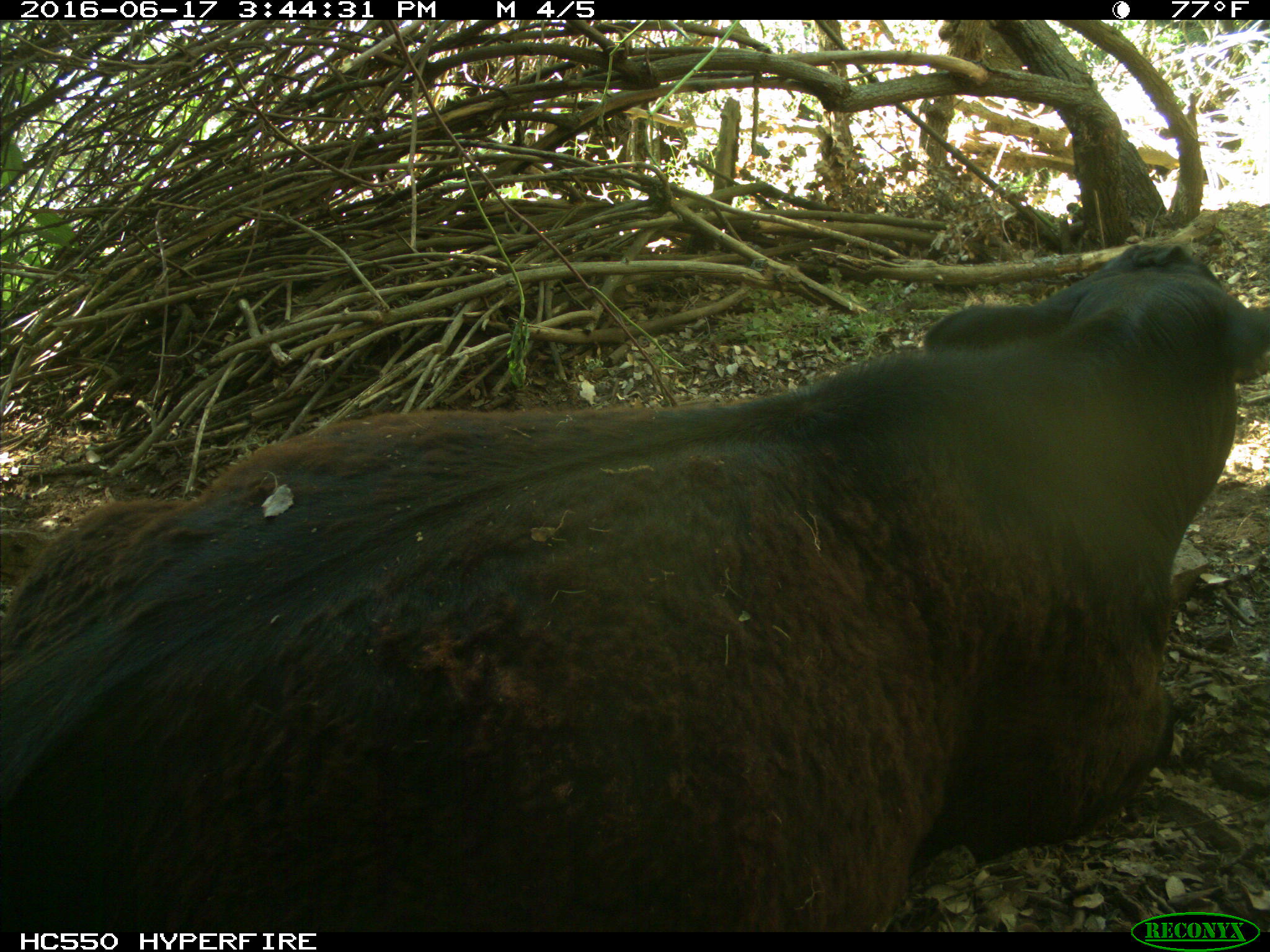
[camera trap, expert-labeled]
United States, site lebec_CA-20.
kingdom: Animalia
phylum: Chordata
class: Mammalia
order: Artiodactyla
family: Bovidae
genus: Bos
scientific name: Bos taurus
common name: domestic cow